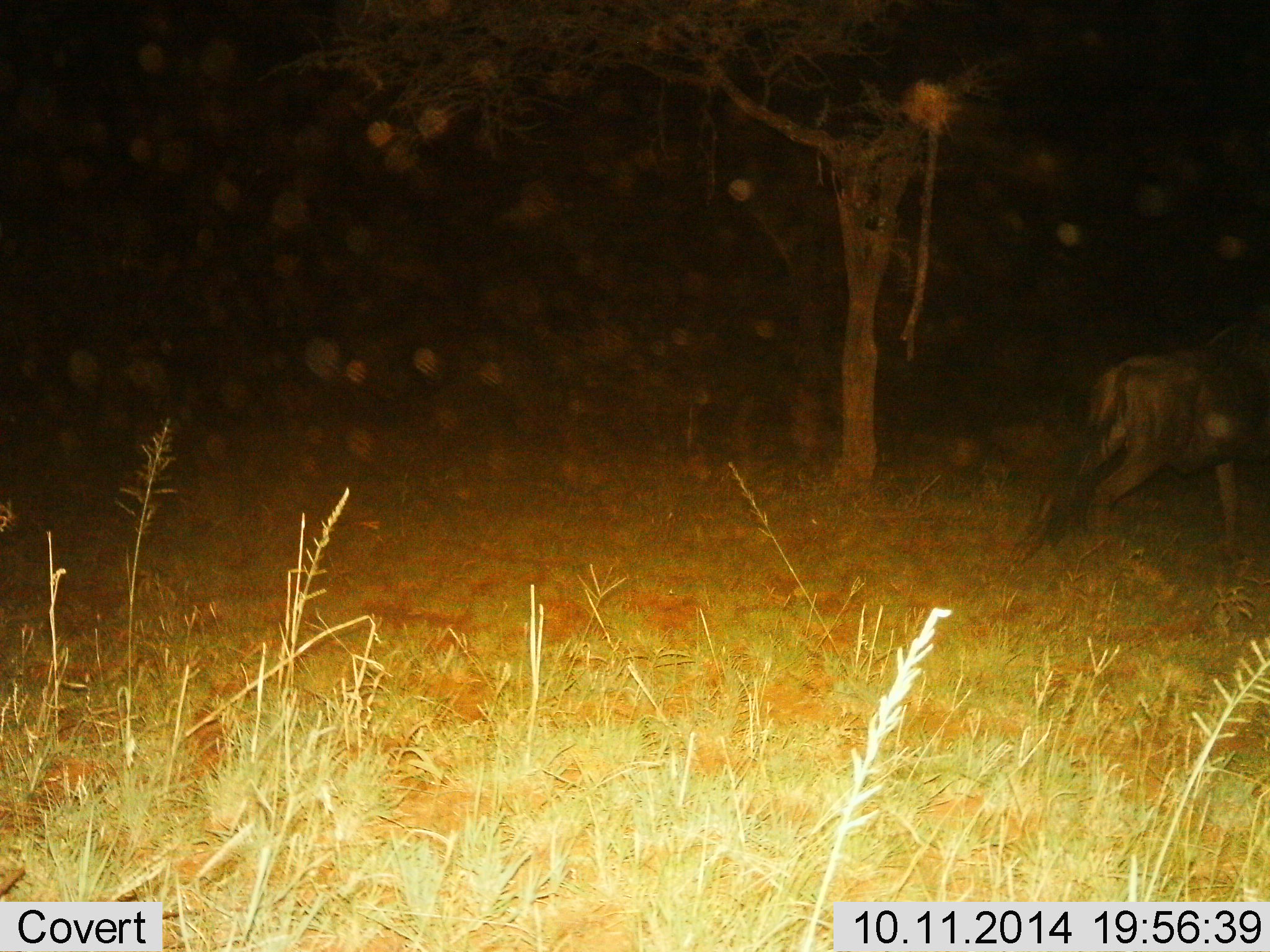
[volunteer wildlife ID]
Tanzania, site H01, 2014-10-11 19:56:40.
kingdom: Animalia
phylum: Chordata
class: Mammalia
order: Artiodactyla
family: Bovidae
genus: Connochaetes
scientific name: Connochaetes taurinus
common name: blue wildebeest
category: wildebeest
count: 1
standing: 20%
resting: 0%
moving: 80%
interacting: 0%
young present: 0%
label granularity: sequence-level